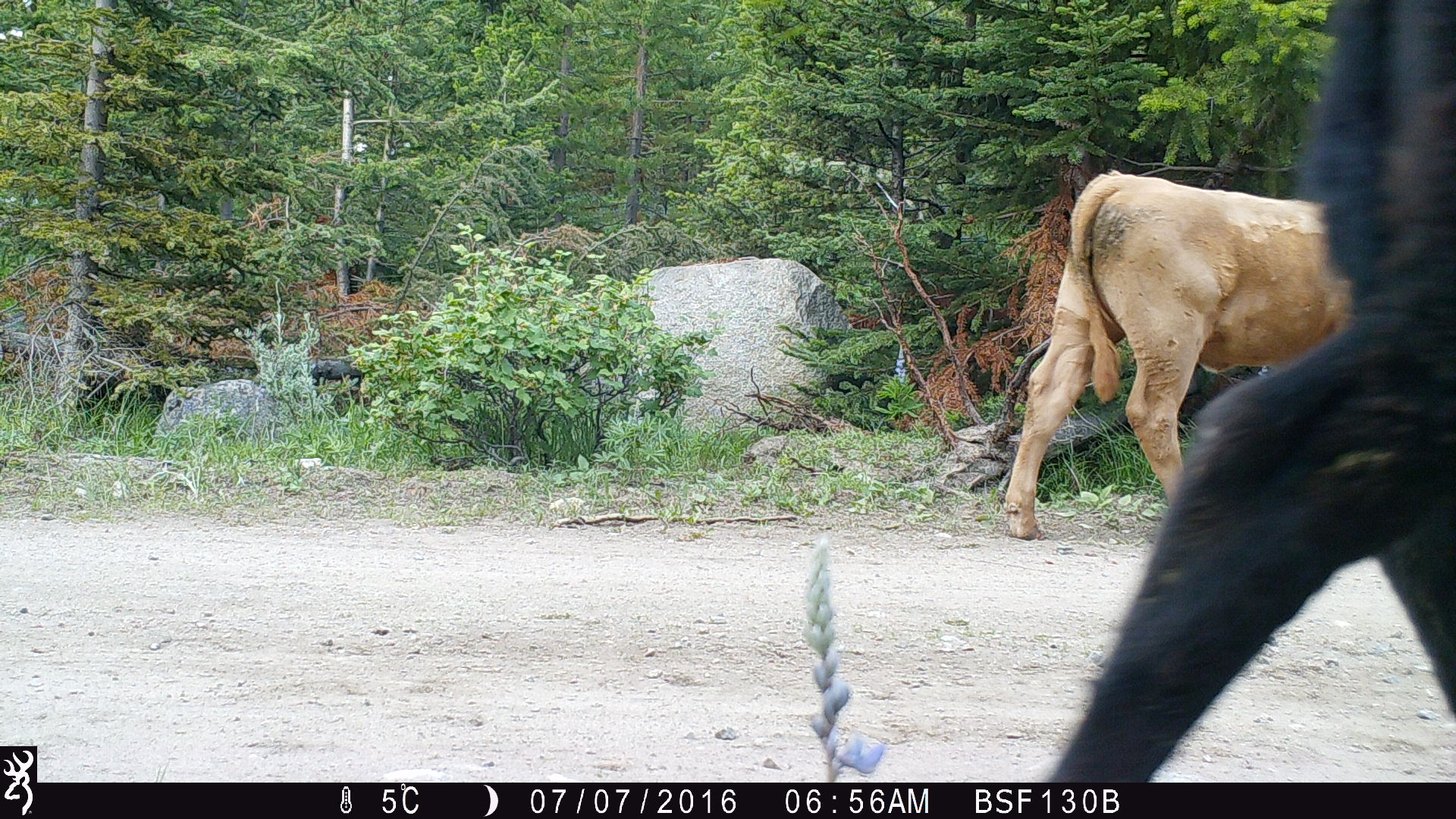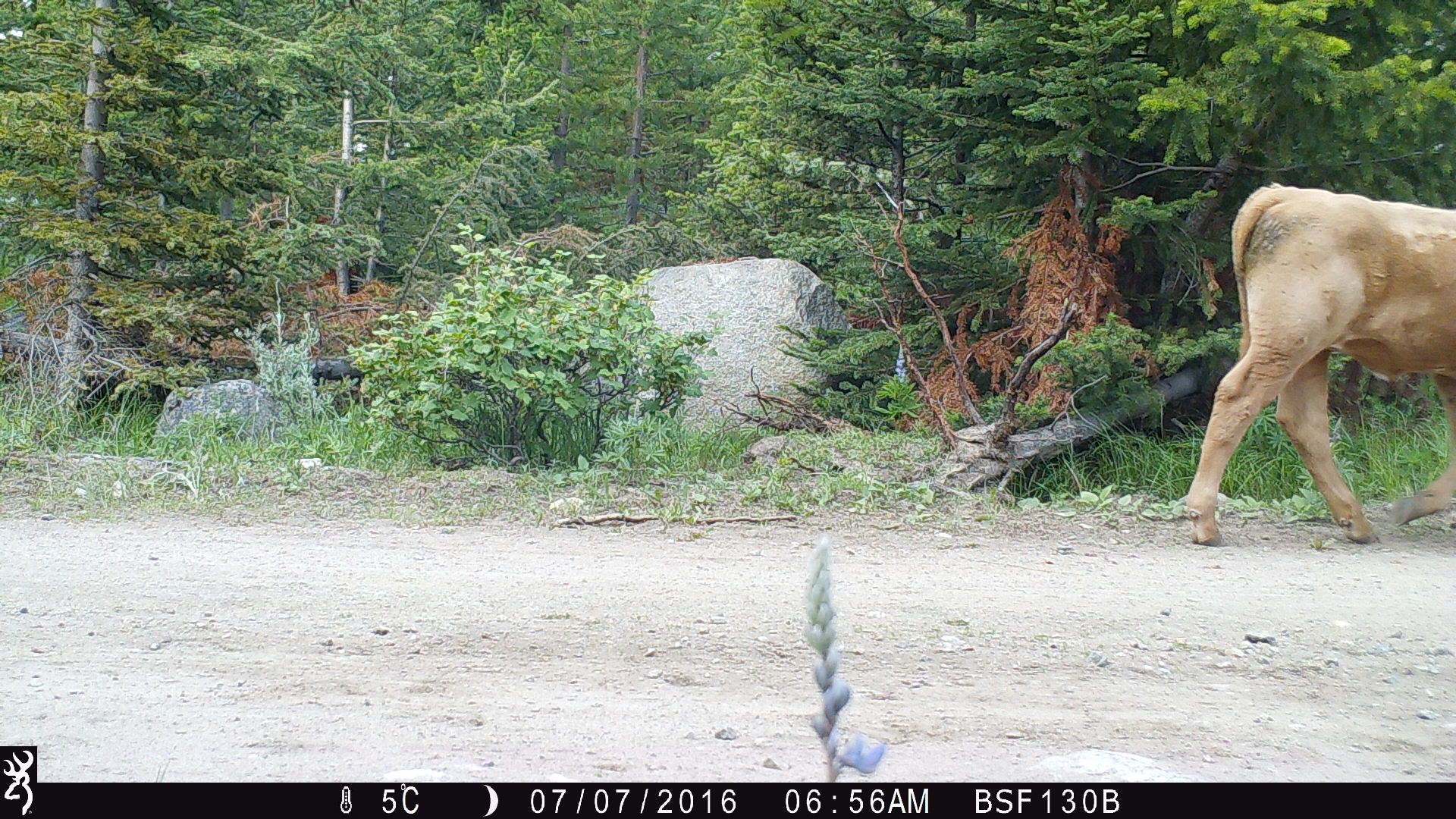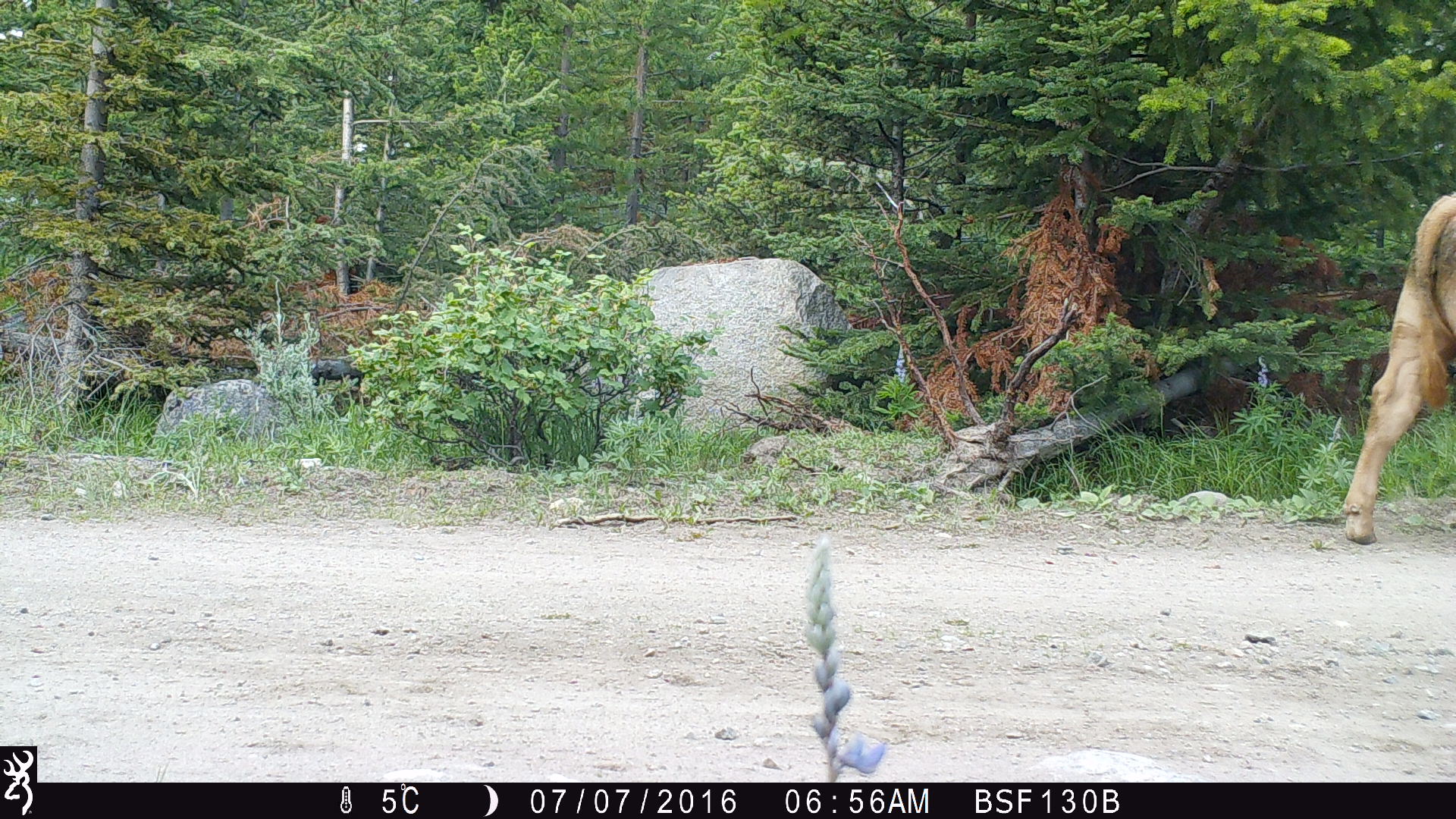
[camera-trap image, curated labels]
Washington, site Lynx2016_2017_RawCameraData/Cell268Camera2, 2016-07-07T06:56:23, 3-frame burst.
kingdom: Animalia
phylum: Chordata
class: Mammalia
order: Artiodactyla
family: Bovidae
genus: Bos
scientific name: Bos taurus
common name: domestic cattle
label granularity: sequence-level